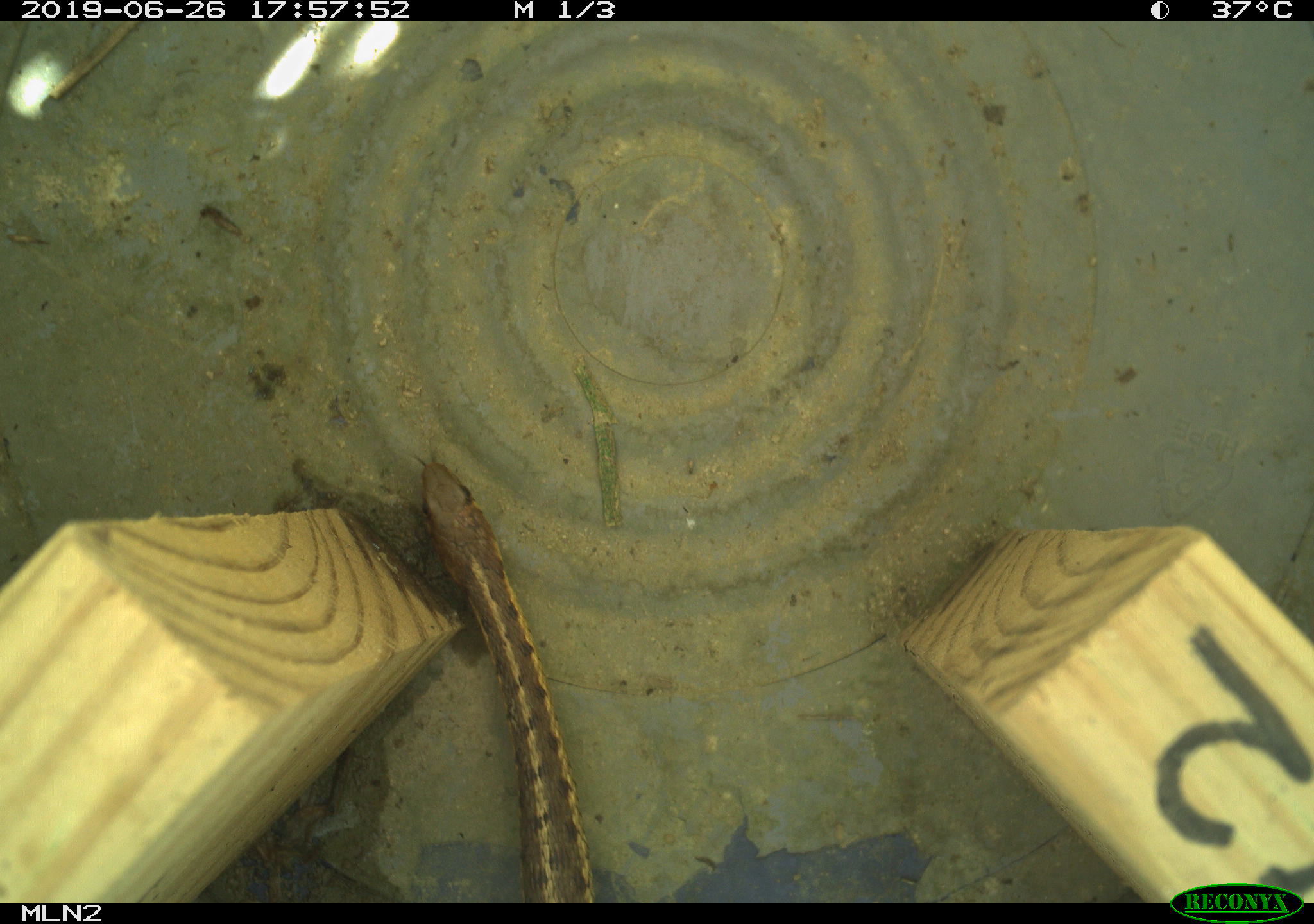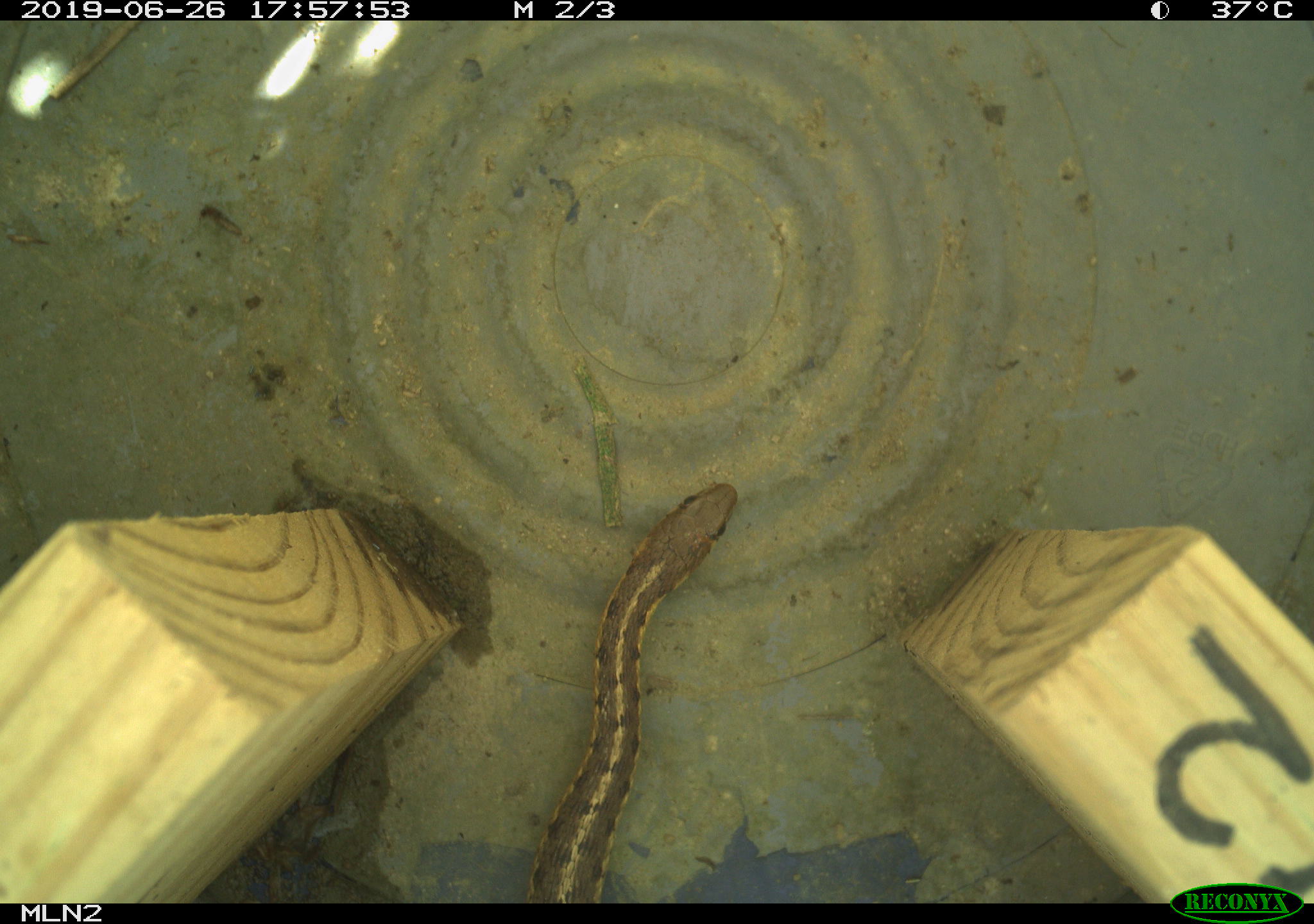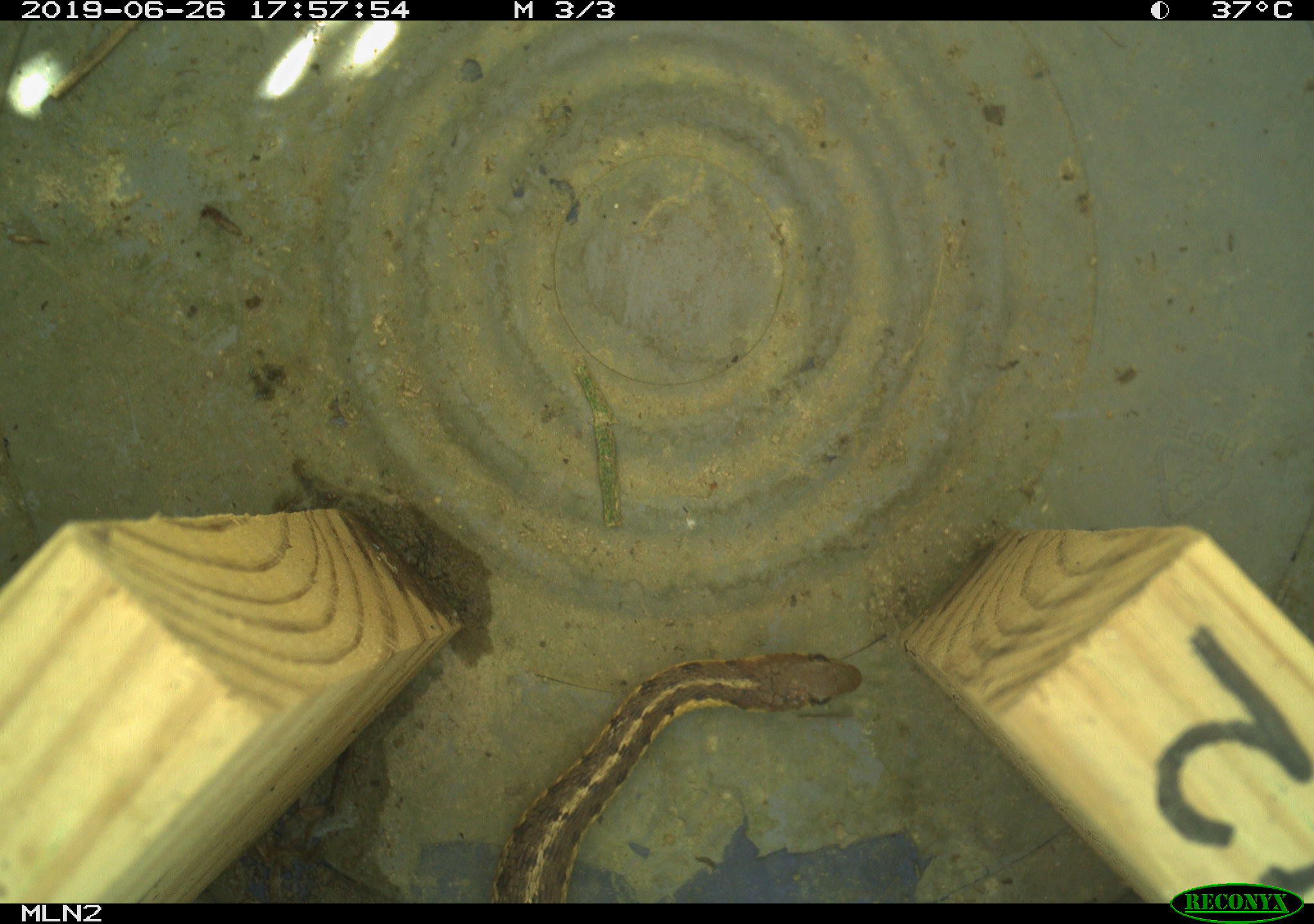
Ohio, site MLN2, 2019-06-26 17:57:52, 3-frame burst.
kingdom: Animalia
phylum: Chordata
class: Reptilia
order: Squamata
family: Colubridae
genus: Thamnophis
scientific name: Thamnophis sirtalis sirtalis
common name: eastern gartersnake